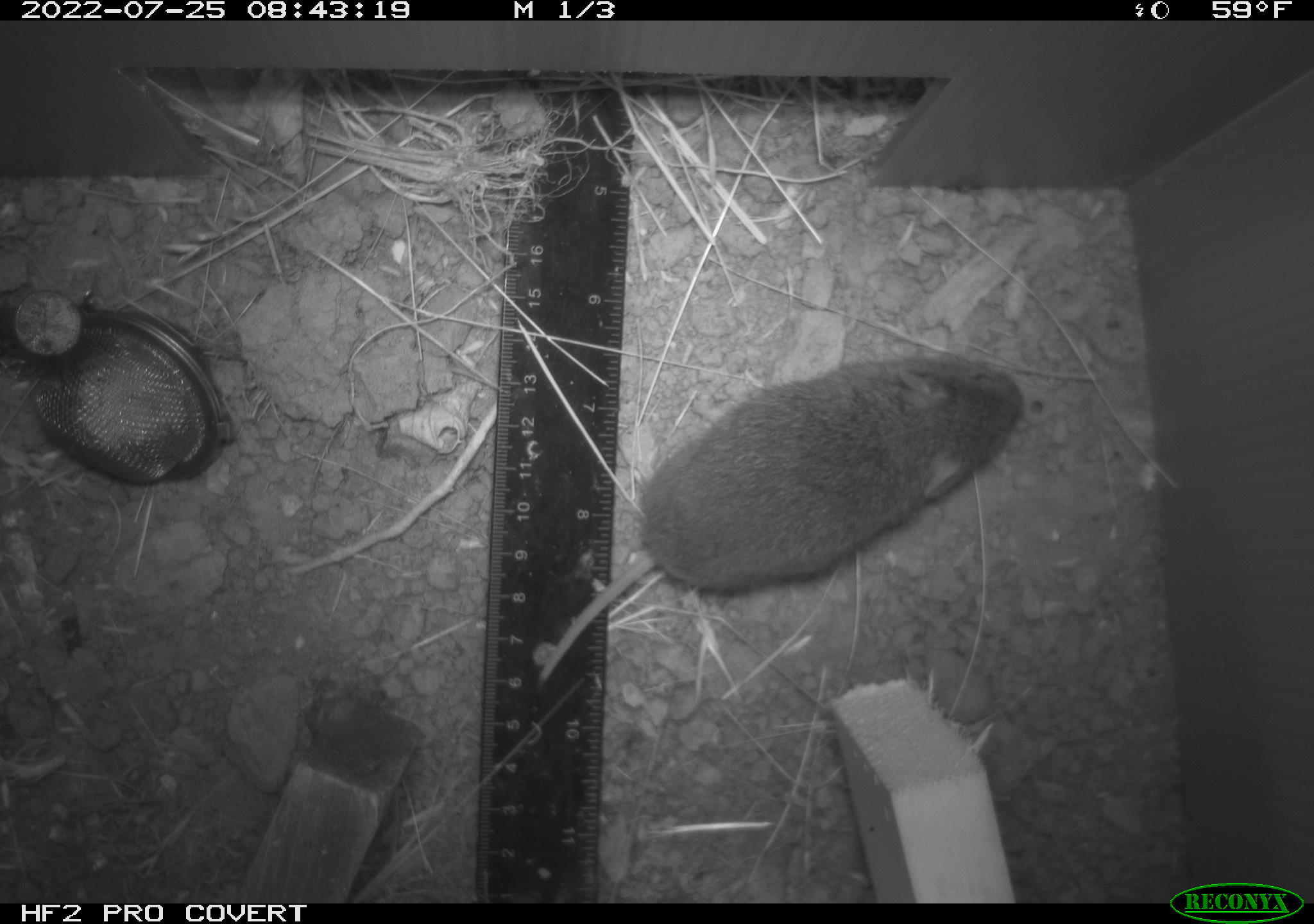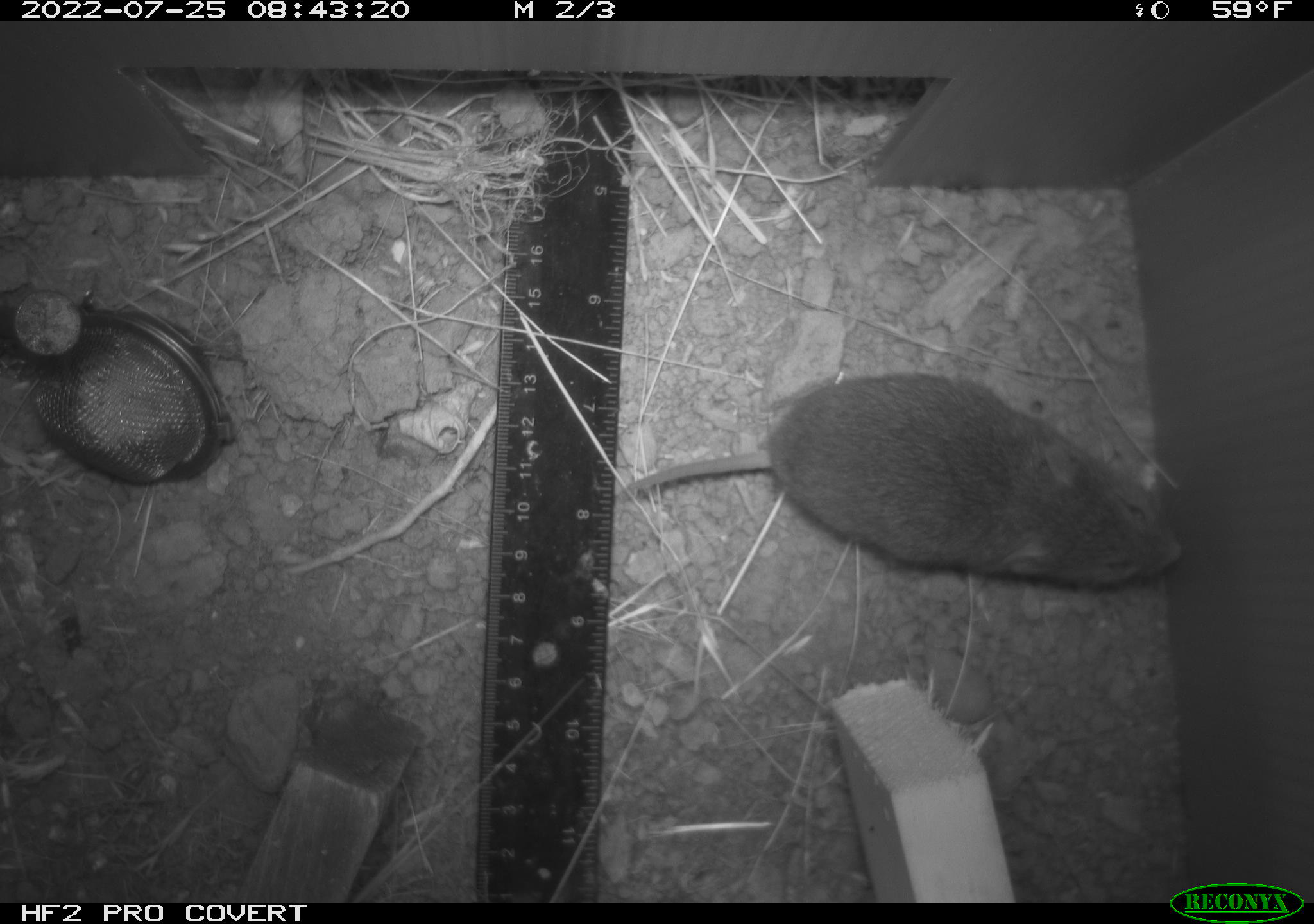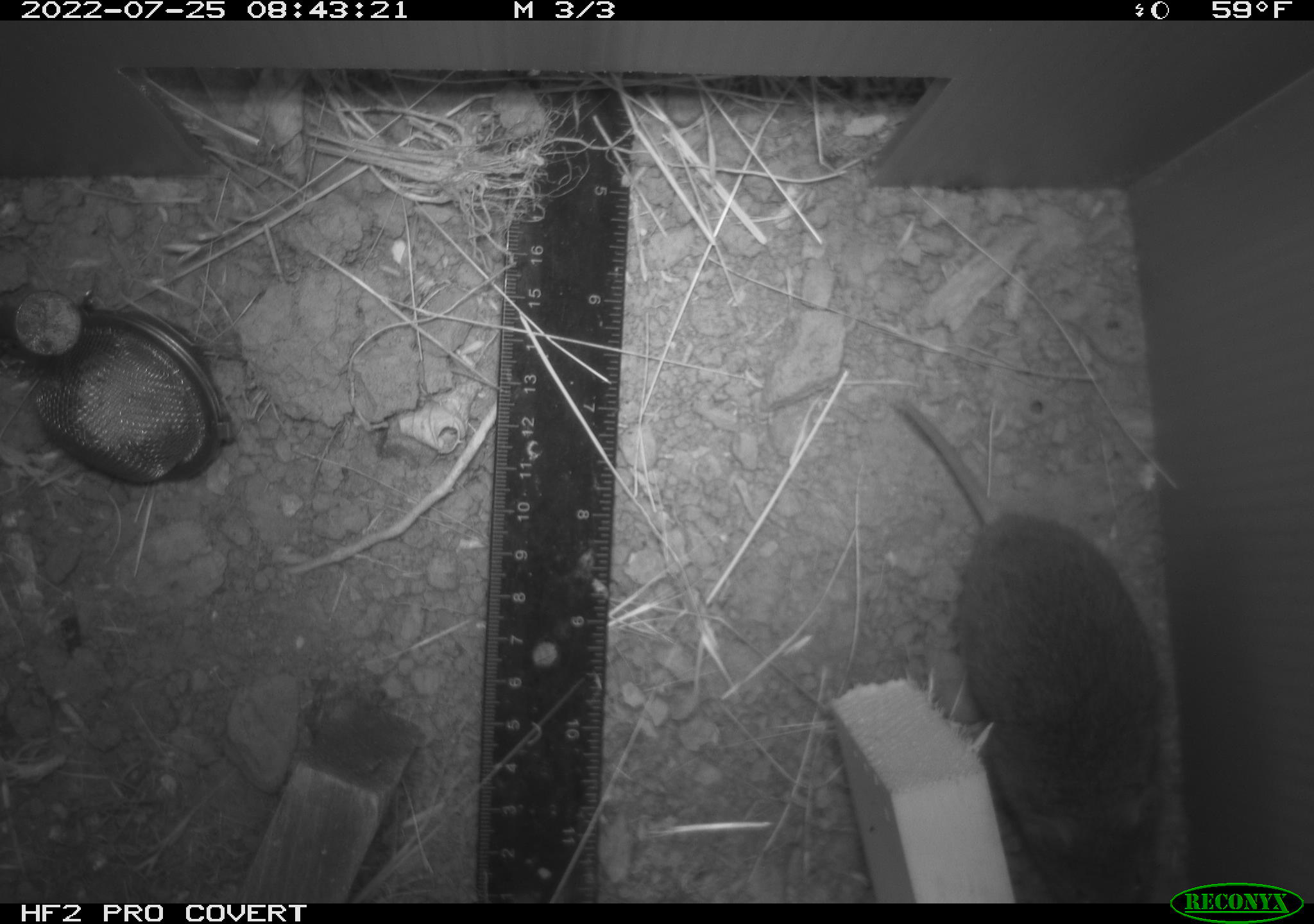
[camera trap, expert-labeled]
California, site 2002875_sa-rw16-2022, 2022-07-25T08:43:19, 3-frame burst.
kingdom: Animalia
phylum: Chordata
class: Mammalia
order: Rodentia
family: Cricetidae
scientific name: Arvicolinae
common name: voles, lemmings, and muskrats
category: arvicolinae subfamily